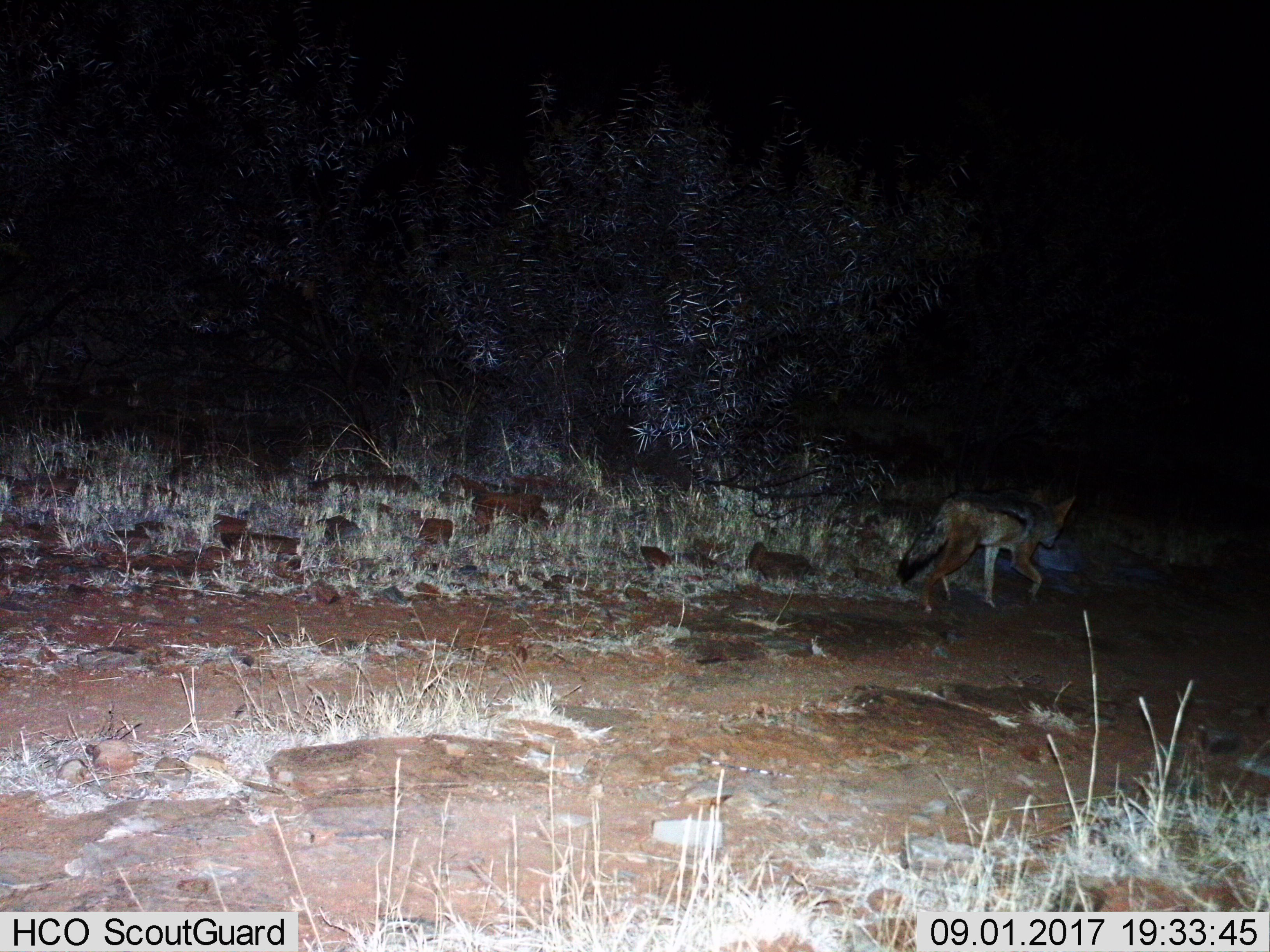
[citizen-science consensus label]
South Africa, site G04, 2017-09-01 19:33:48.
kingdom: Animalia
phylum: Chordata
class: Mammalia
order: Carnivora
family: Canidae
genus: Lupulella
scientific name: Lupulella mesomelas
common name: black-backed jackal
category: jackalblackbacked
Jackalblackbacked (black-backed jackal) (Lupulella mesomelas), count 1. Behavior (volunteer vote fractions): standing 25%, resting 0%, moving 100%, interacting 0%. Young present (vote fraction): 0%. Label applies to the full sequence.